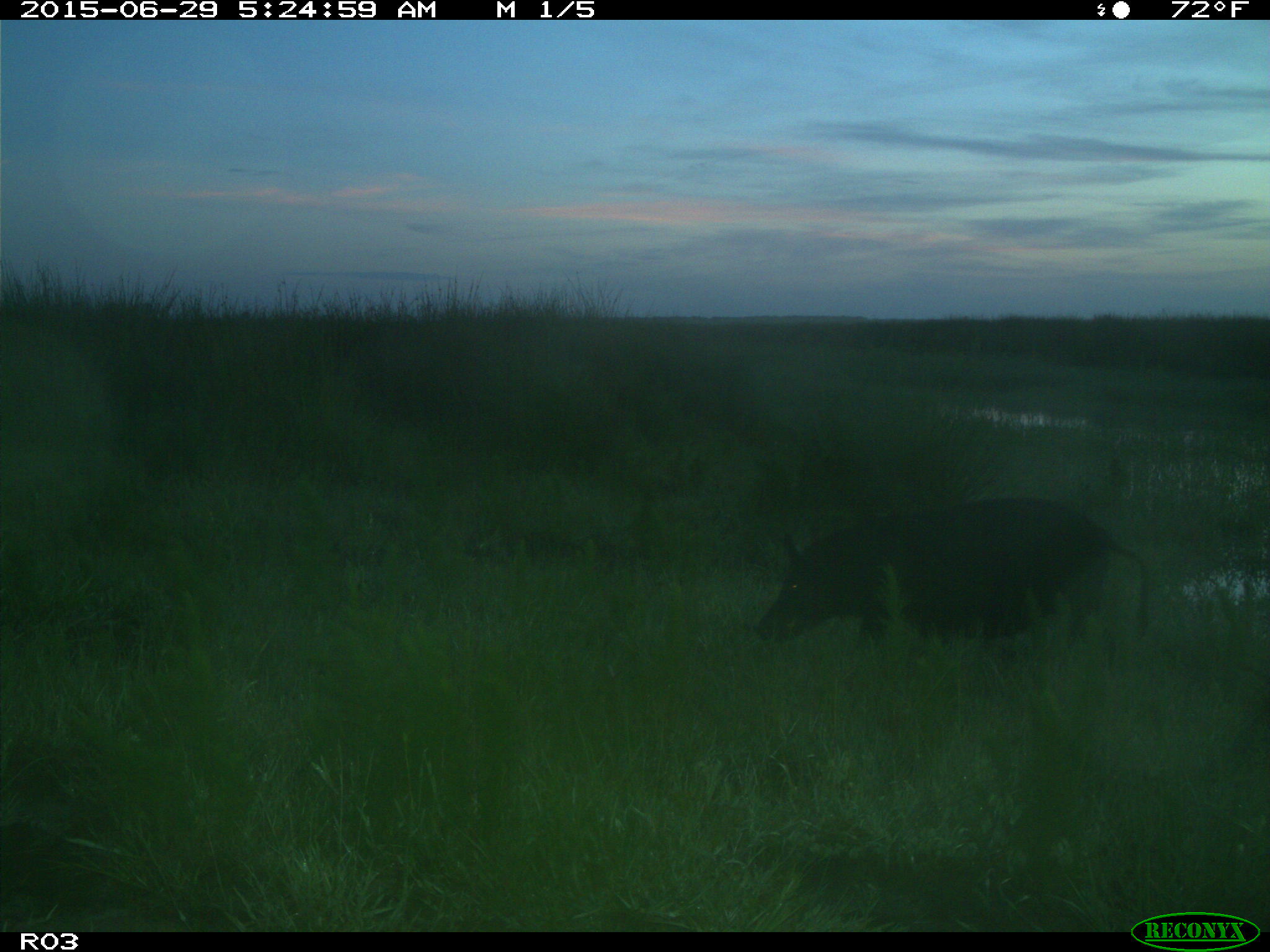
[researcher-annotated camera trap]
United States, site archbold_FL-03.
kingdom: Animalia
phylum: Chordata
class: Mammalia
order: Artiodactyla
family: Suidae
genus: Sus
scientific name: Sus scrofa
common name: wild boar